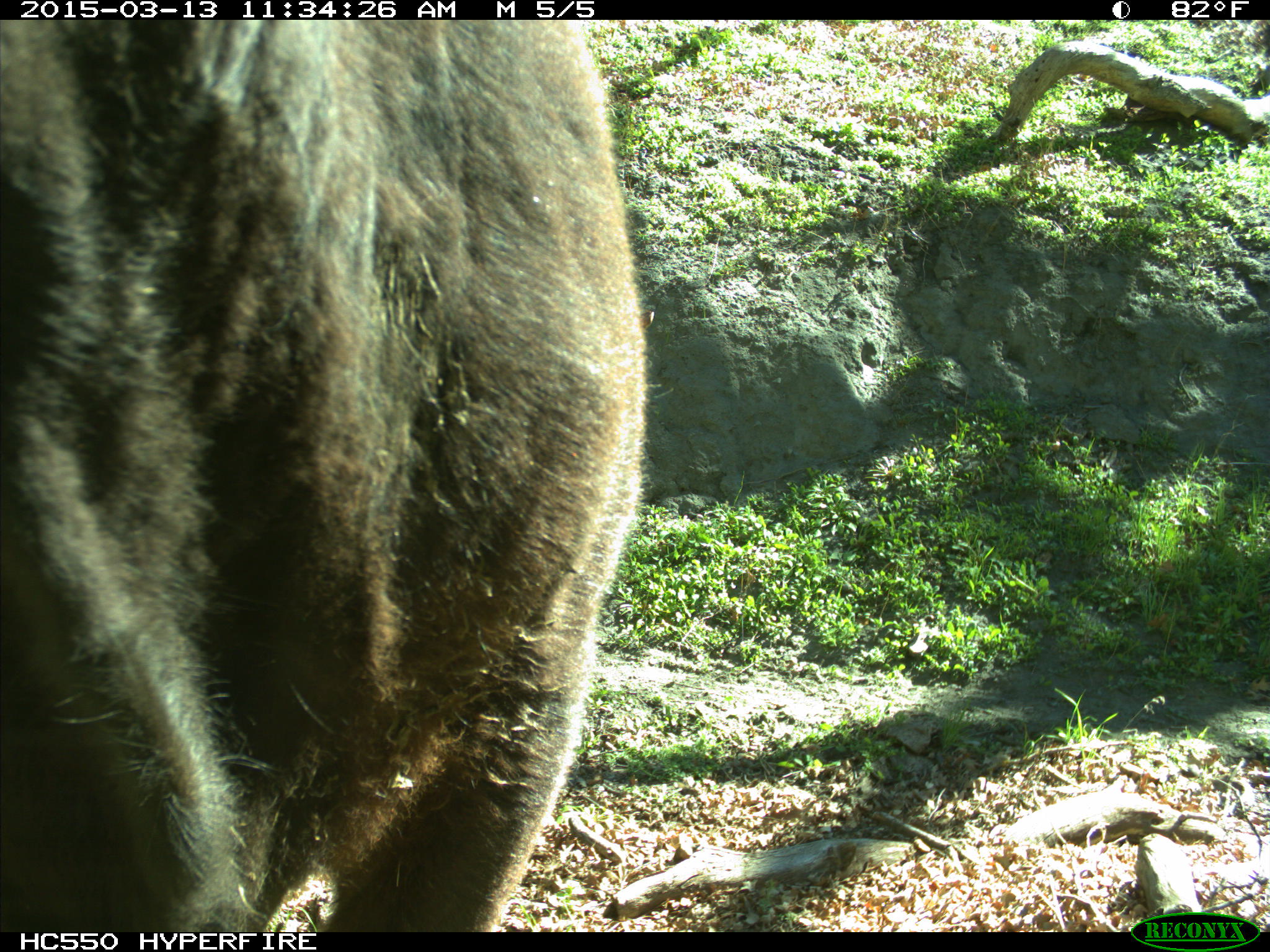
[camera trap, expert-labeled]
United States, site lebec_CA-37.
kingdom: Animalia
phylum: Chordata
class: Mammalia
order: Artiodactyla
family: Bovidae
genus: Bos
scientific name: Bos taurus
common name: domestic cow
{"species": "Bos taurus (domestic cow)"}